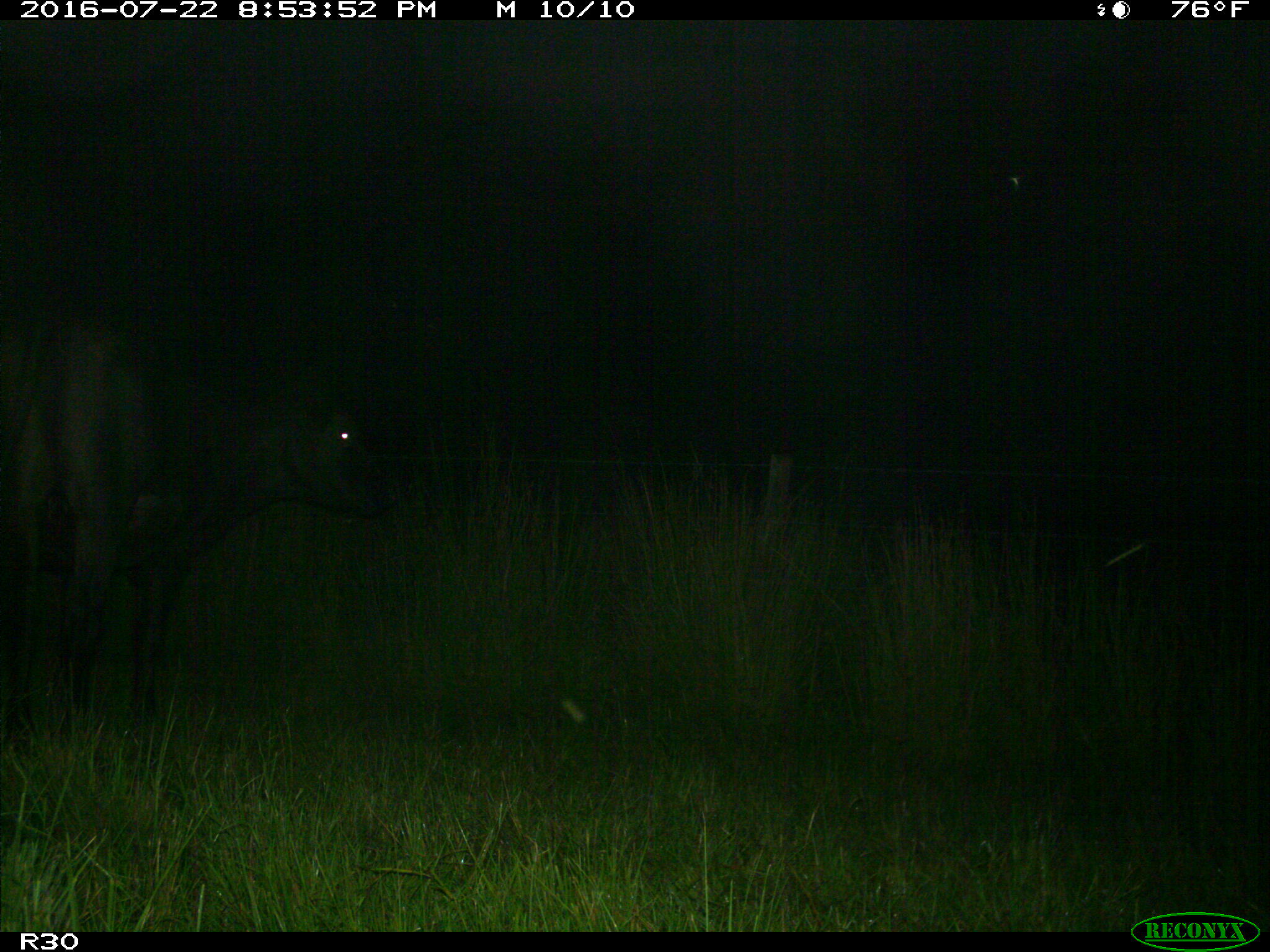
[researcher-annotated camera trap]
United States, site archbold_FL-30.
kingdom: Animalia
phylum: Chordata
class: Mammalia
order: Artiodactyla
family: Bovidae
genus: Bos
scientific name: Bos taurus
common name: domestic cow